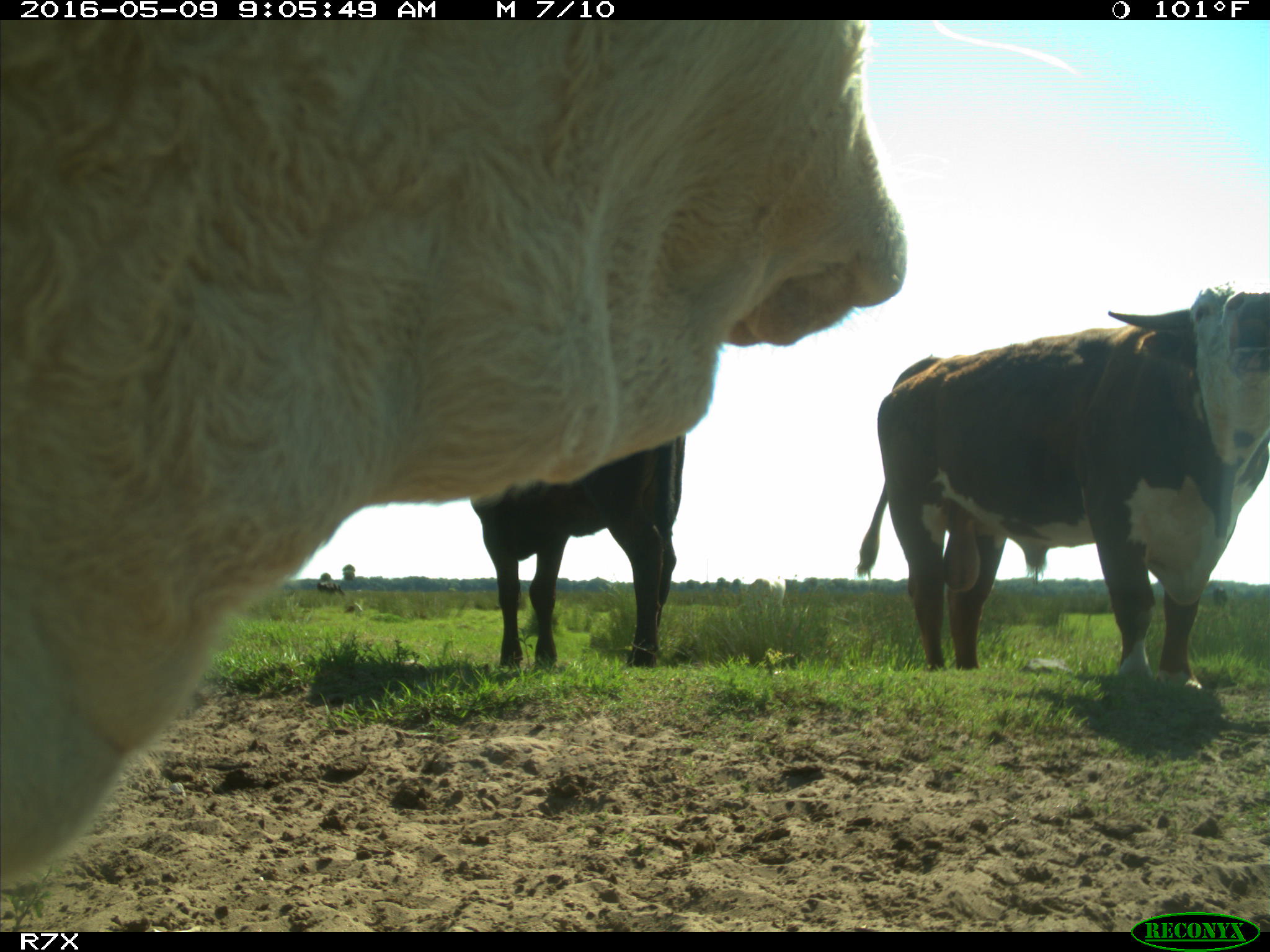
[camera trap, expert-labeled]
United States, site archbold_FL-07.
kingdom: Animalia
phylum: Chordata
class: Mammalia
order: Artiodactyla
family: Bovidae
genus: Bos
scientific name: Bos taurus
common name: domestic cow